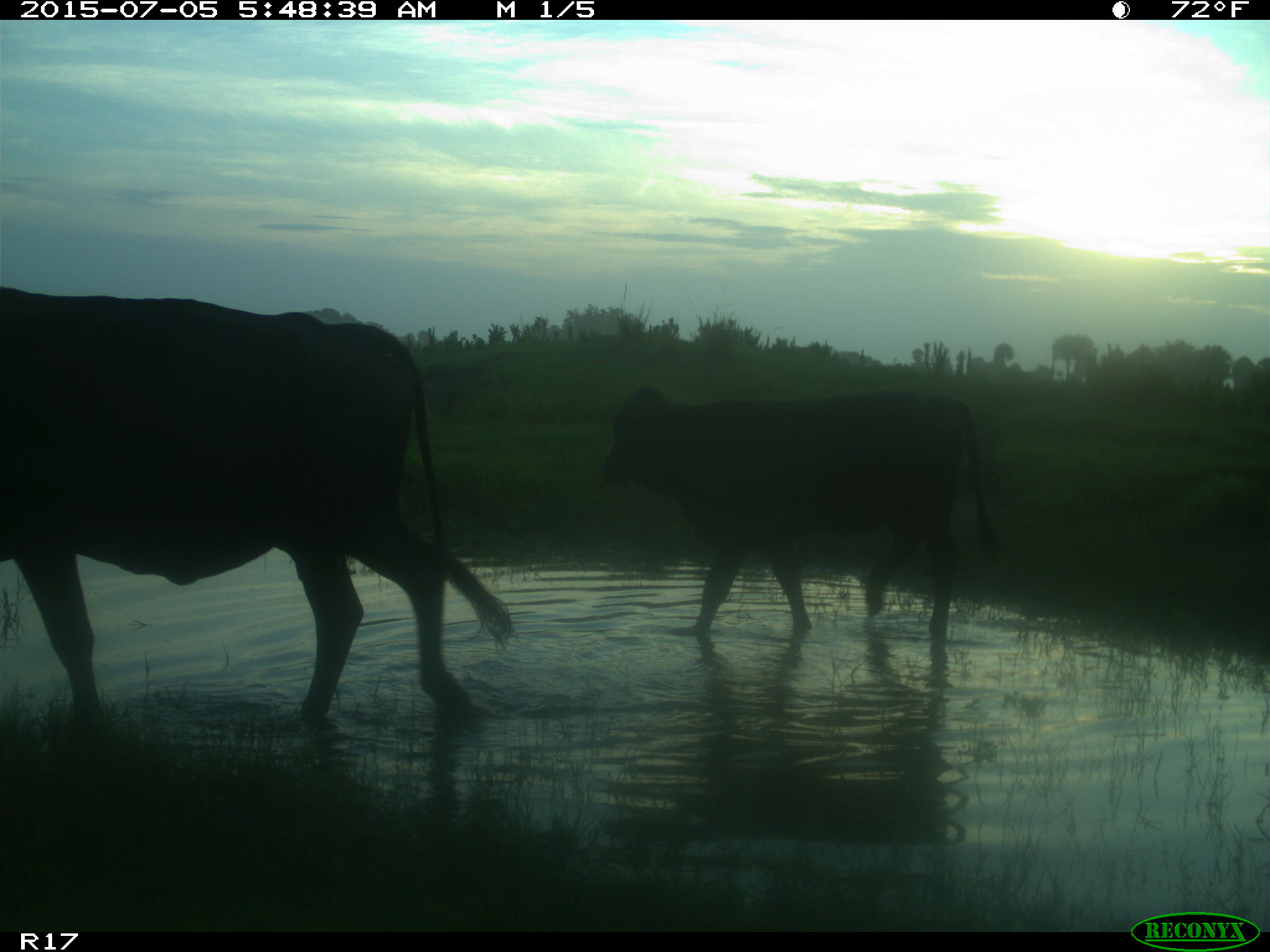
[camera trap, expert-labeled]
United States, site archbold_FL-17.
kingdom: Animalia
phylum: Chordata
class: Mammalia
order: Artiodactyla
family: Bovidae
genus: Bos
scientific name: Bos taurus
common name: domestic cow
Bos taurus (domestic cow).